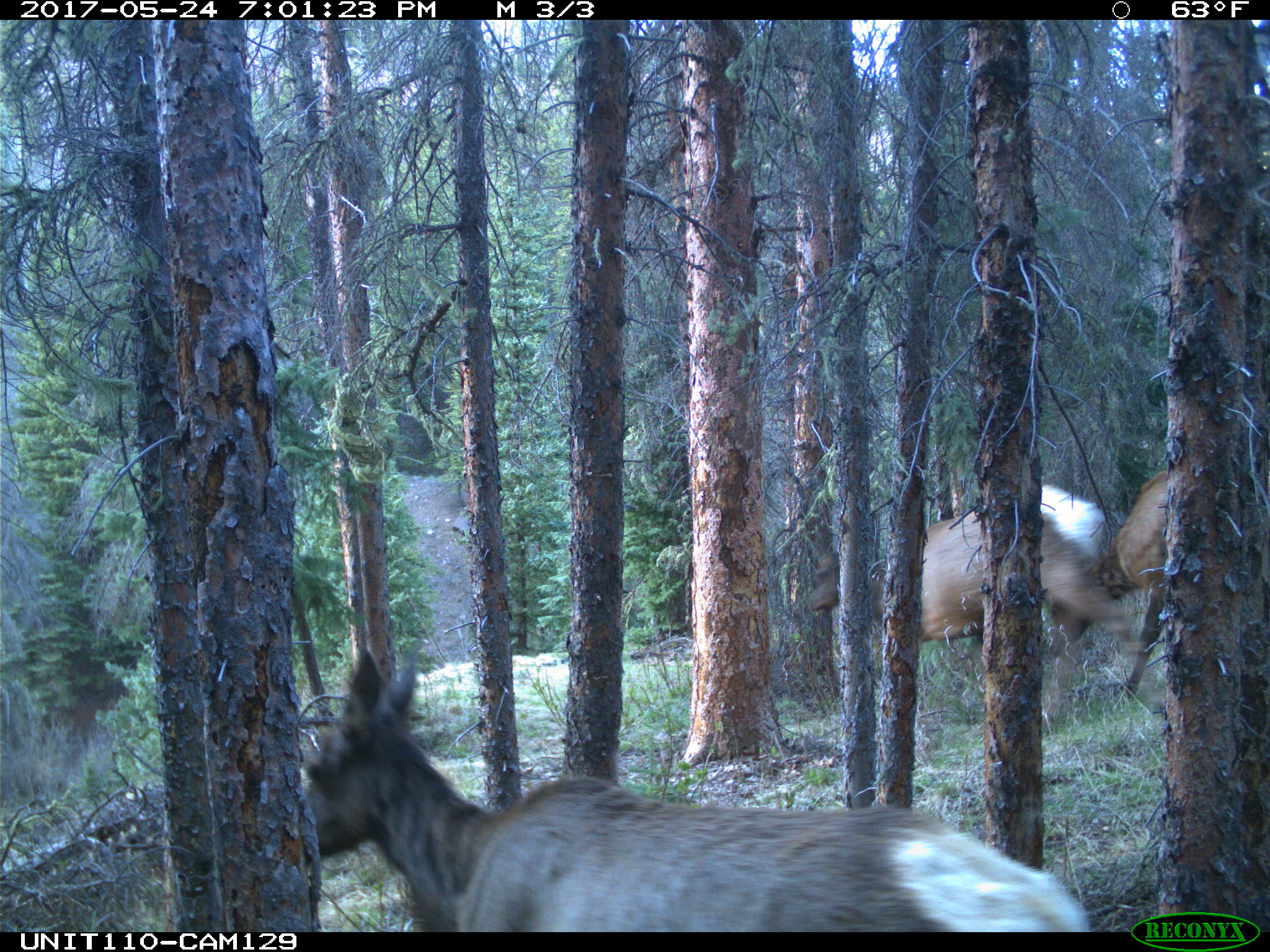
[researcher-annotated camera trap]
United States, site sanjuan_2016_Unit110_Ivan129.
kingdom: Animalia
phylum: Chordata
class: Mammalia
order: Artiodactyla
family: Cervidae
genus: Cervus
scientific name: Cervus elaphus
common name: red deer